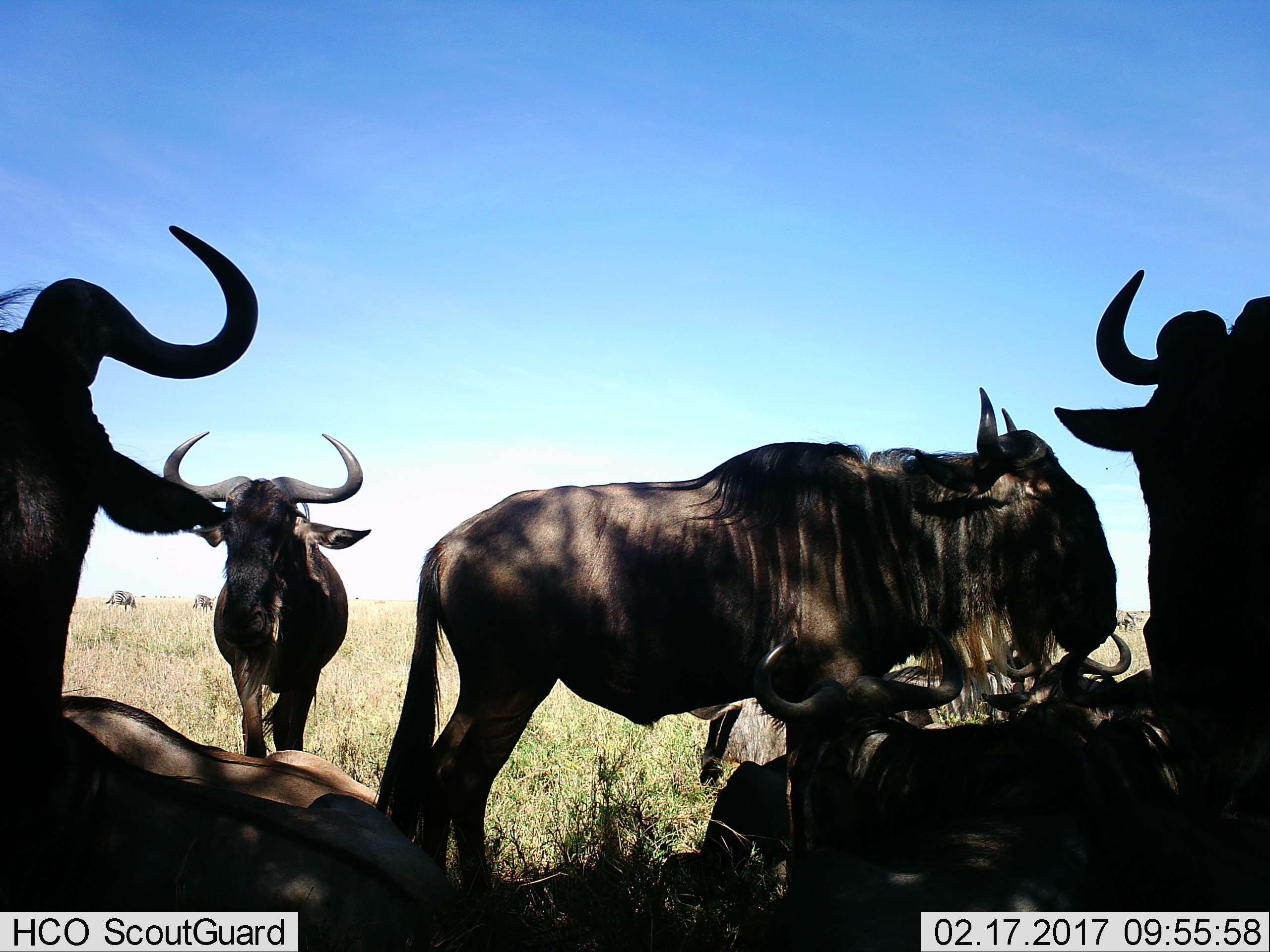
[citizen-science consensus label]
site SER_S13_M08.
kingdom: Animalia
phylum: Chordata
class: Mammalia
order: Artiodactyla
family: Bovidae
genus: Connochaetes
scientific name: Connochaetes taurinus taurinus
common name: blue wildebeest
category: wildebeestblue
Wildebeestblue (blue wildebeest) (Connochaetes taurinus taurinus), count 8. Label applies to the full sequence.